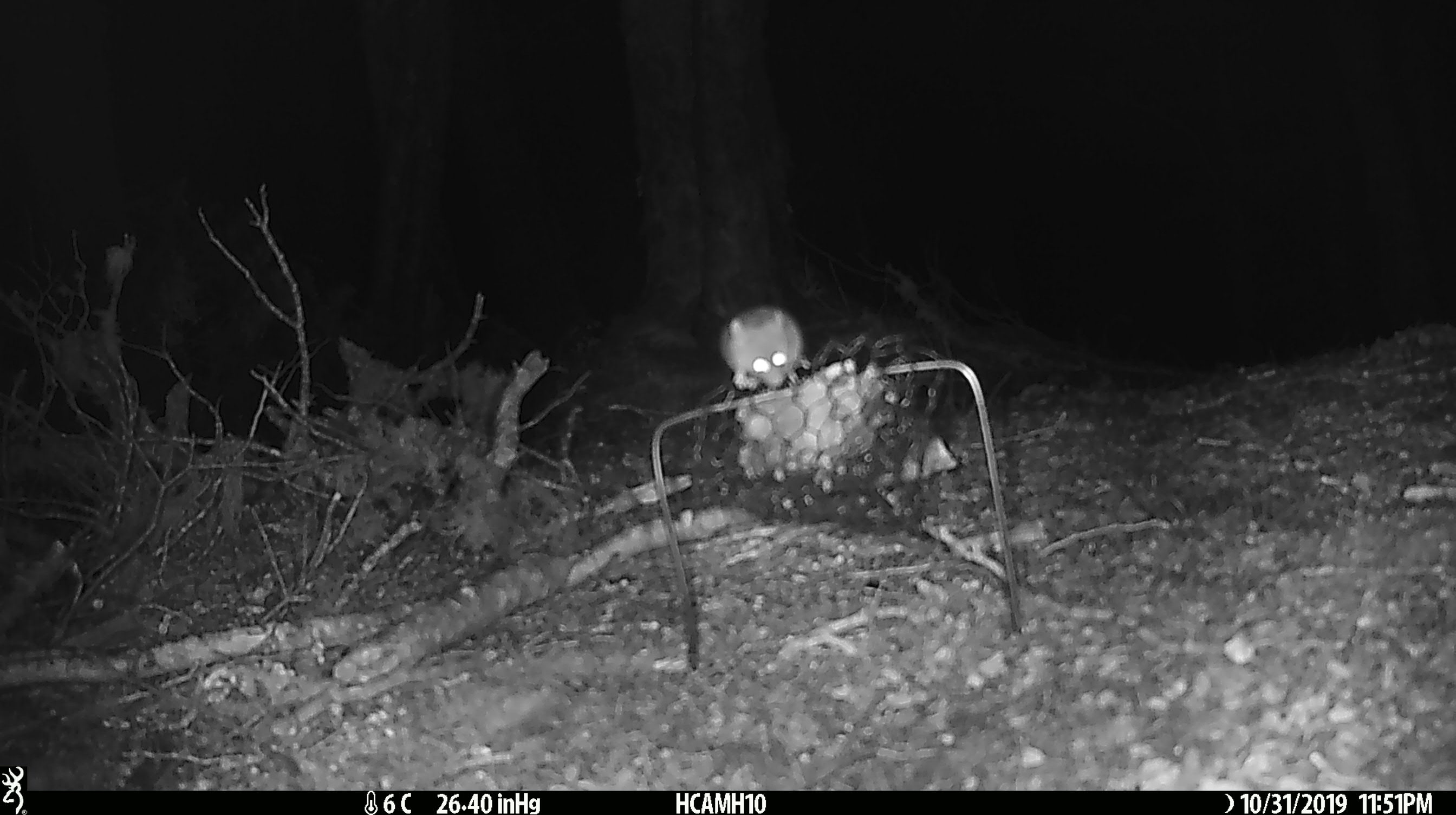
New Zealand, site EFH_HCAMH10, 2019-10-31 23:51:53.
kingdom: Animalia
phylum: Chordata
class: Mammalia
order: Rodentia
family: Muridae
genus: Mus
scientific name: Mus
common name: mouse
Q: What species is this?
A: Mouse (Mus).